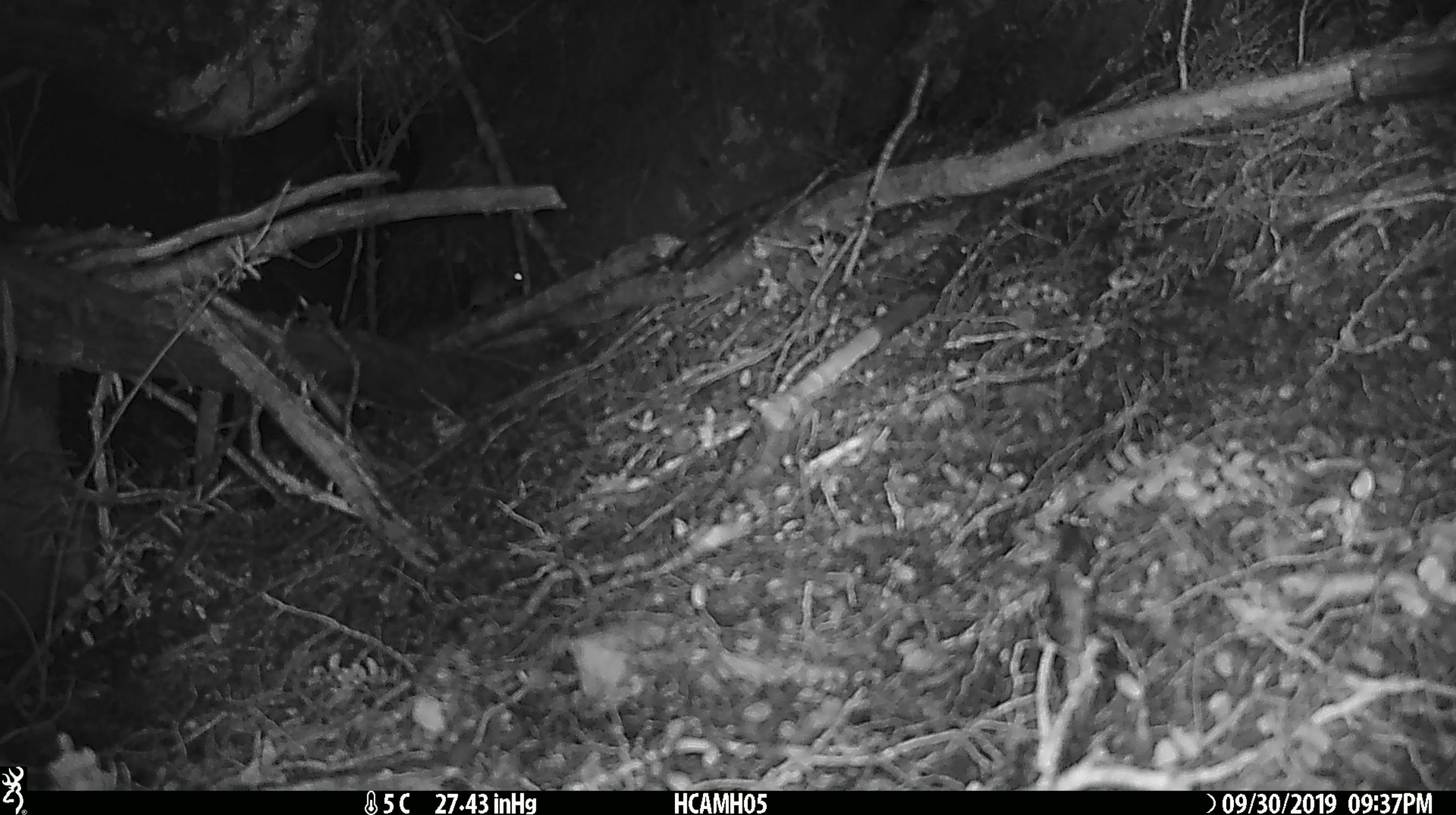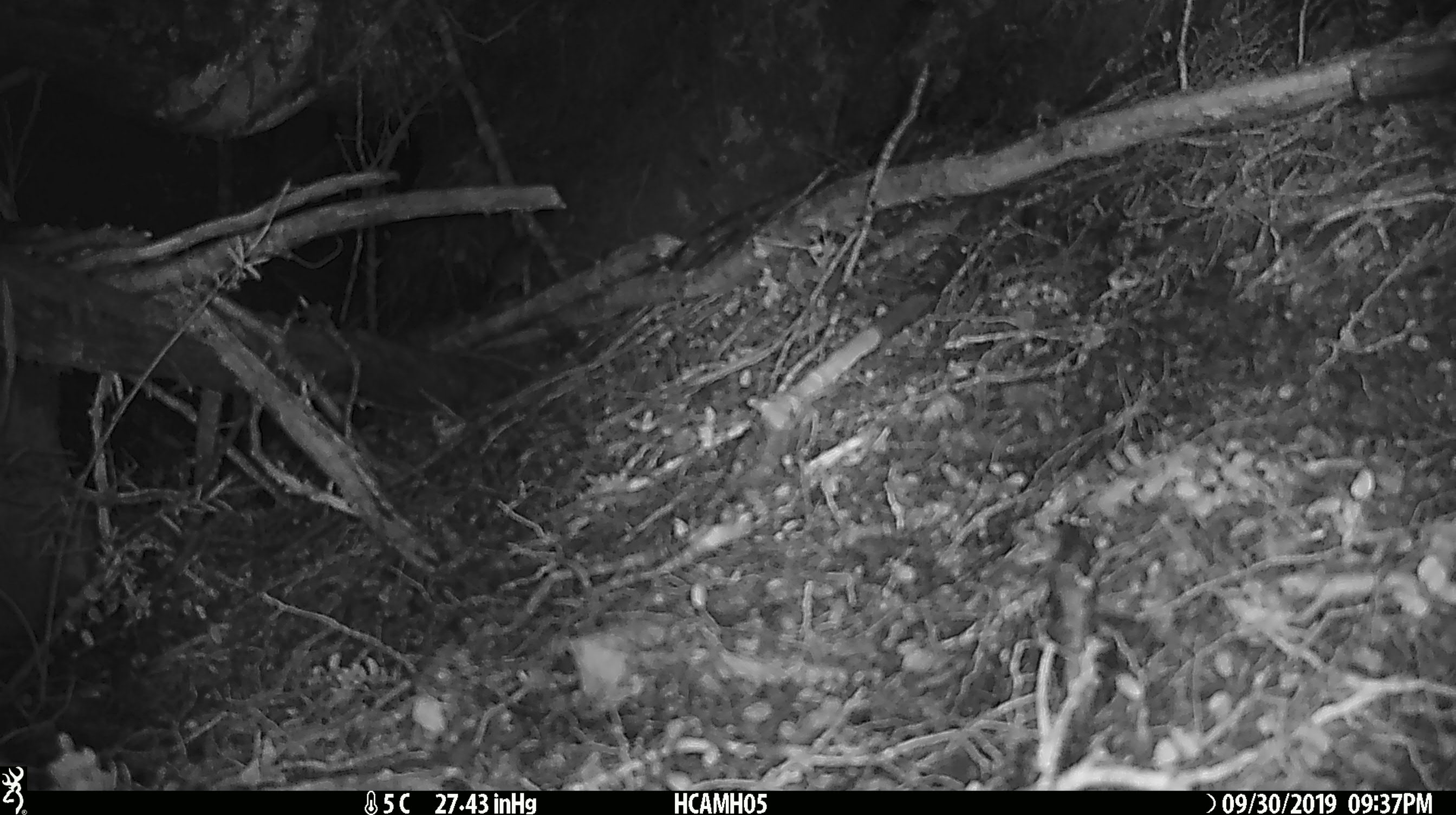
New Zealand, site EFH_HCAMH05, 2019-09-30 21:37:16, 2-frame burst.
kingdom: Animalia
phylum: Chordata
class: Mammalia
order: Rodentia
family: Muridae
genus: Mus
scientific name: Mus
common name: mouse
Mouse (Mus).